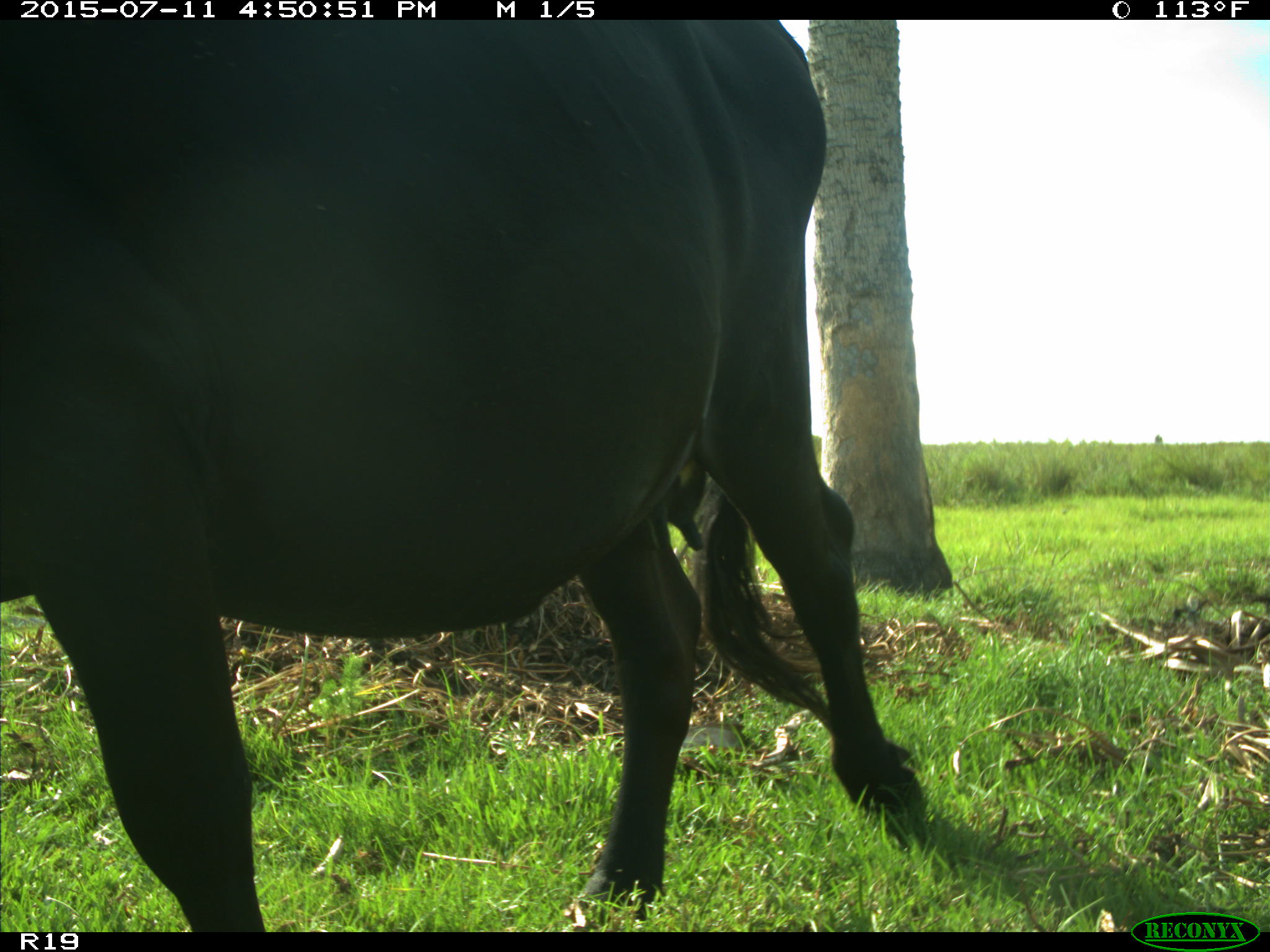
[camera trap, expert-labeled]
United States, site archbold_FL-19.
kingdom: Animalia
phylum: Chordata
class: Mammalia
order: Artiodactyla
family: Bovidae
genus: Bos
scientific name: Bos taurus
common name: domestic cow